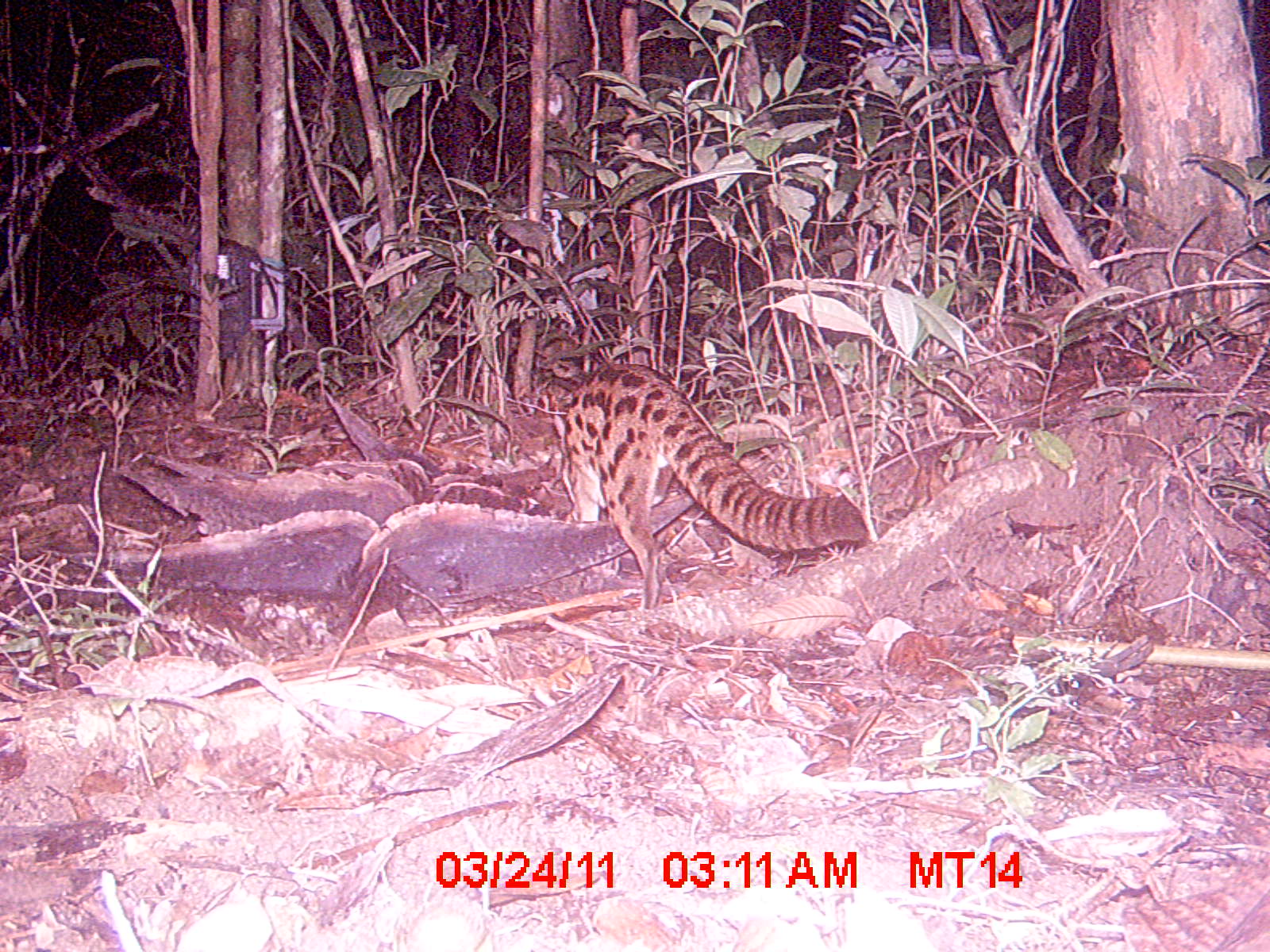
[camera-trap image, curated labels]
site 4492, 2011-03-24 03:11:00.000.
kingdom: Animalia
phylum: Chordata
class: Mammalia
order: Carnivora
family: Eupleridae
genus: Fossa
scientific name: Fossa fossana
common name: fanaloka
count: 1